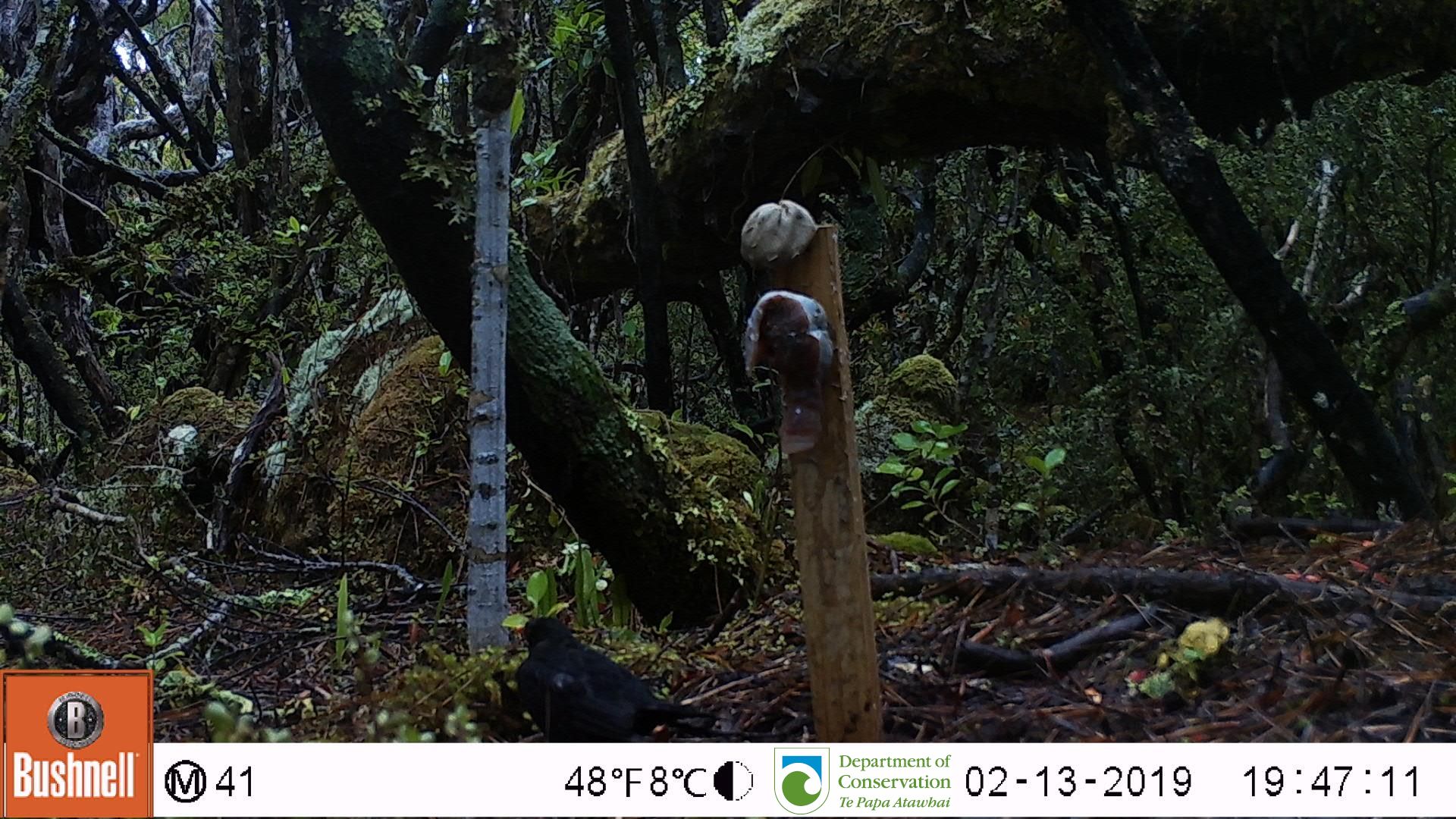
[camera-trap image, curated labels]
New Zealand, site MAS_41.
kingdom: Animalia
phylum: Chordata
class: Aves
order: Passeriformes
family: Turdidae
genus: Turdus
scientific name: Turdus merula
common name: eurasian blackbird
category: blackbird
Blackbird (eurasian blackbird) (Turdus merula).